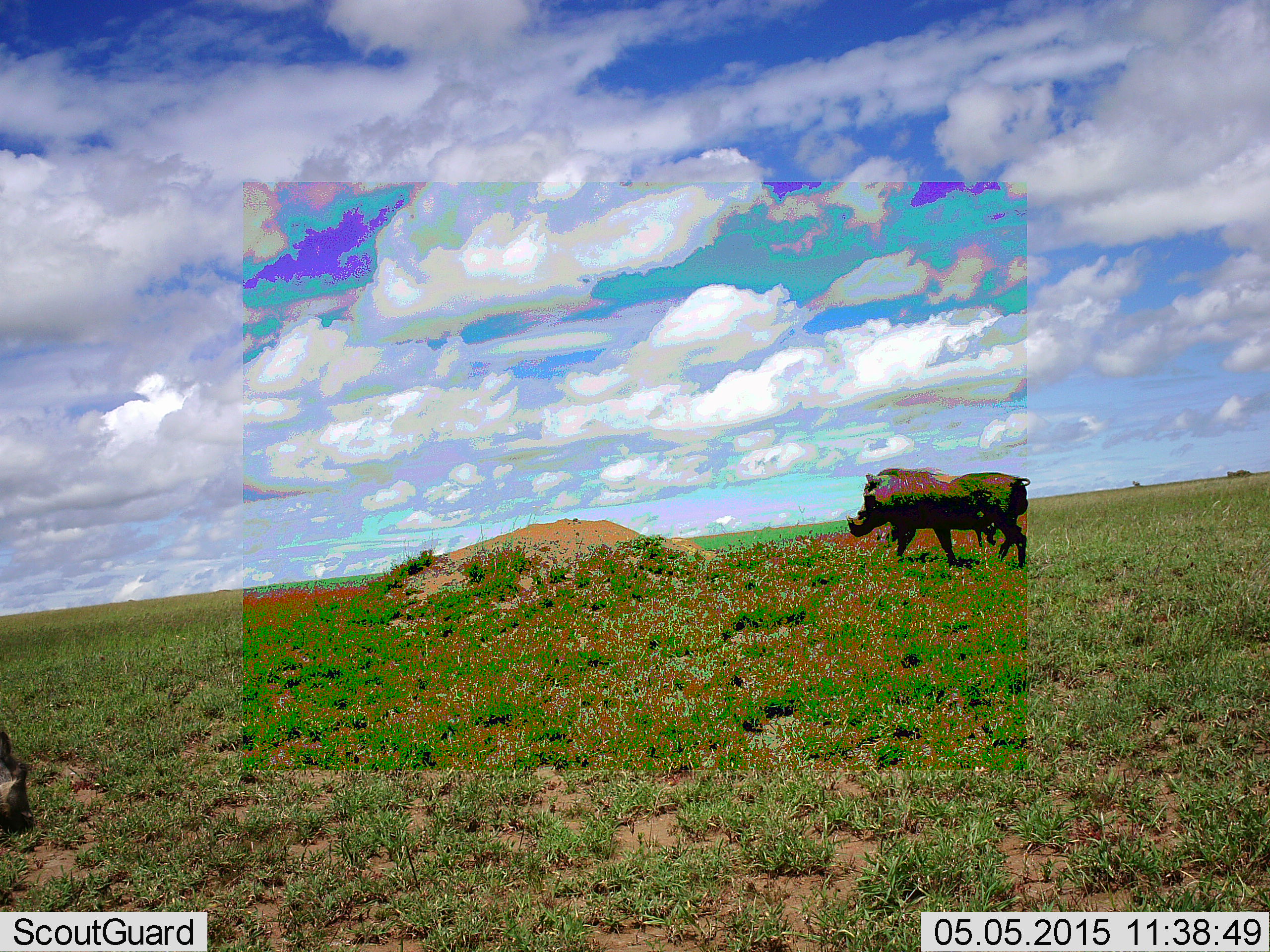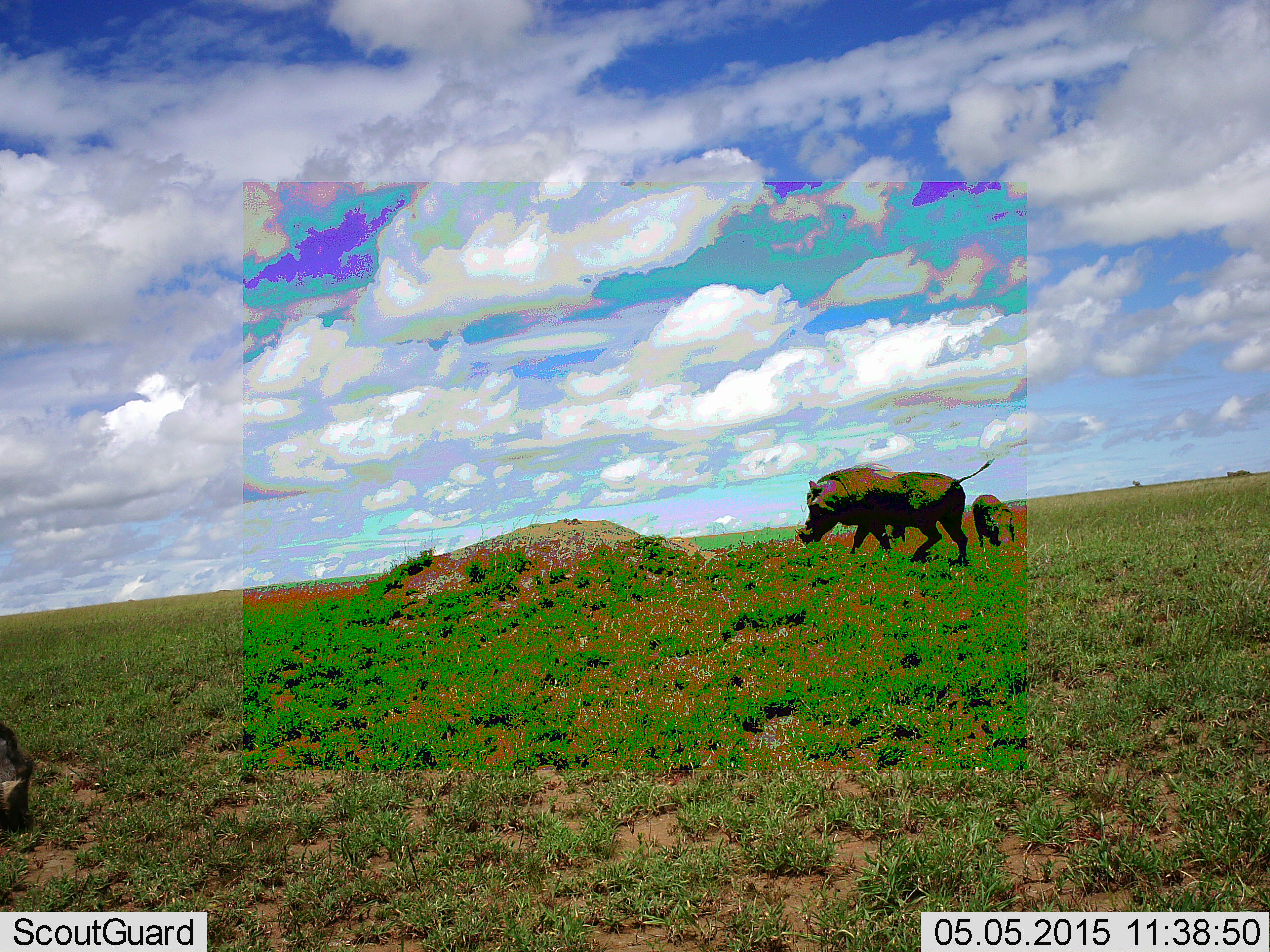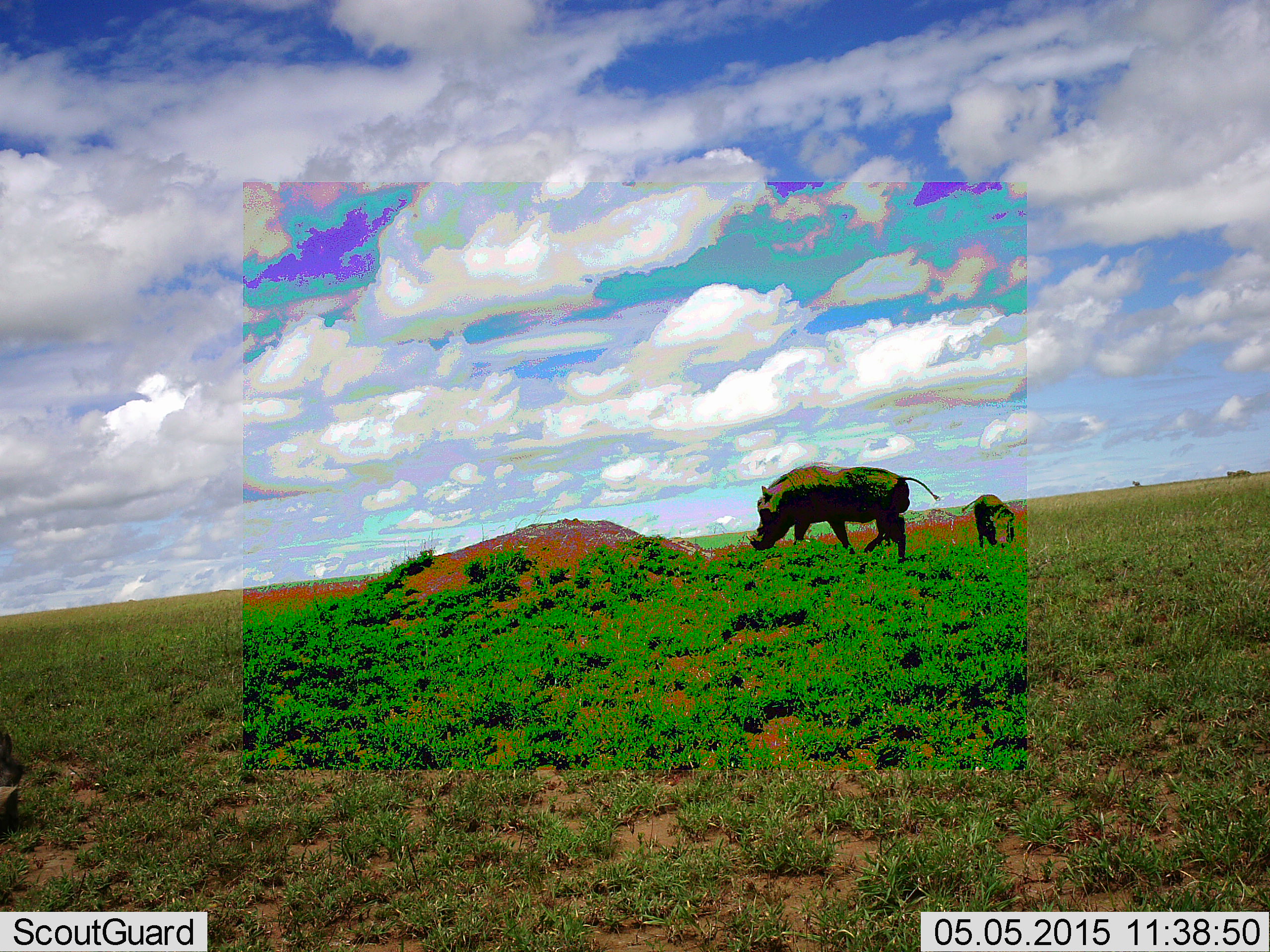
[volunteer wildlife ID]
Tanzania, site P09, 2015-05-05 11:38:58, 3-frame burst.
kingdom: Animalia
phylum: Chordata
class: Mammalia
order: Artiodactyla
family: Suidae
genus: Phacochoerus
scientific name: Phacochoerus africanus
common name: warthog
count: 2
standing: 40%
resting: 10%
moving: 60%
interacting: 0%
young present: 0%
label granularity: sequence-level